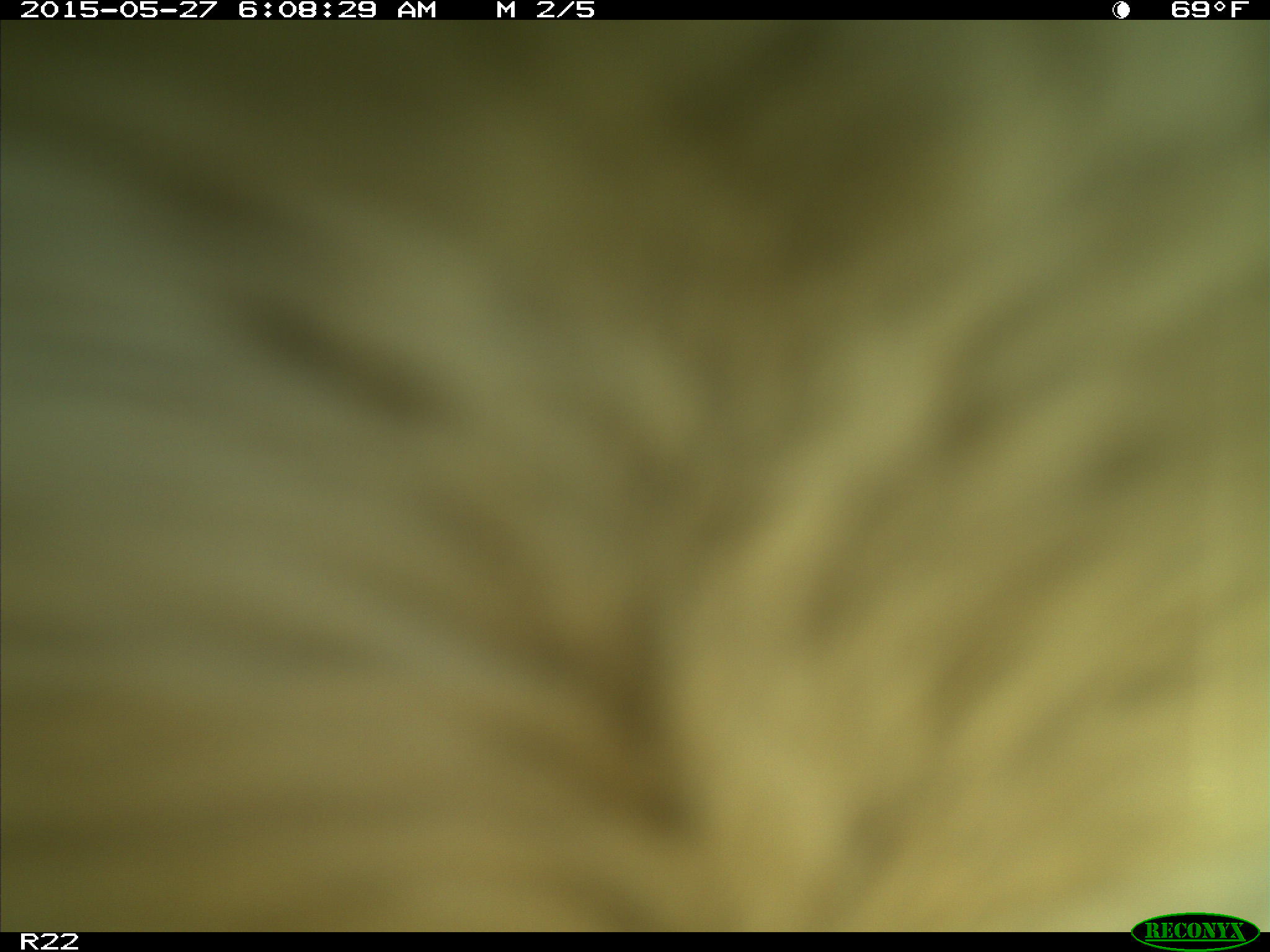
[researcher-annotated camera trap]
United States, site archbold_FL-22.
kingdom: Animalia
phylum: Chordata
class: Mammalia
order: Artiodactyla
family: Bovidae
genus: Bos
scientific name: Bos taurus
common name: domestic cow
Bos taurus (domestic cow).